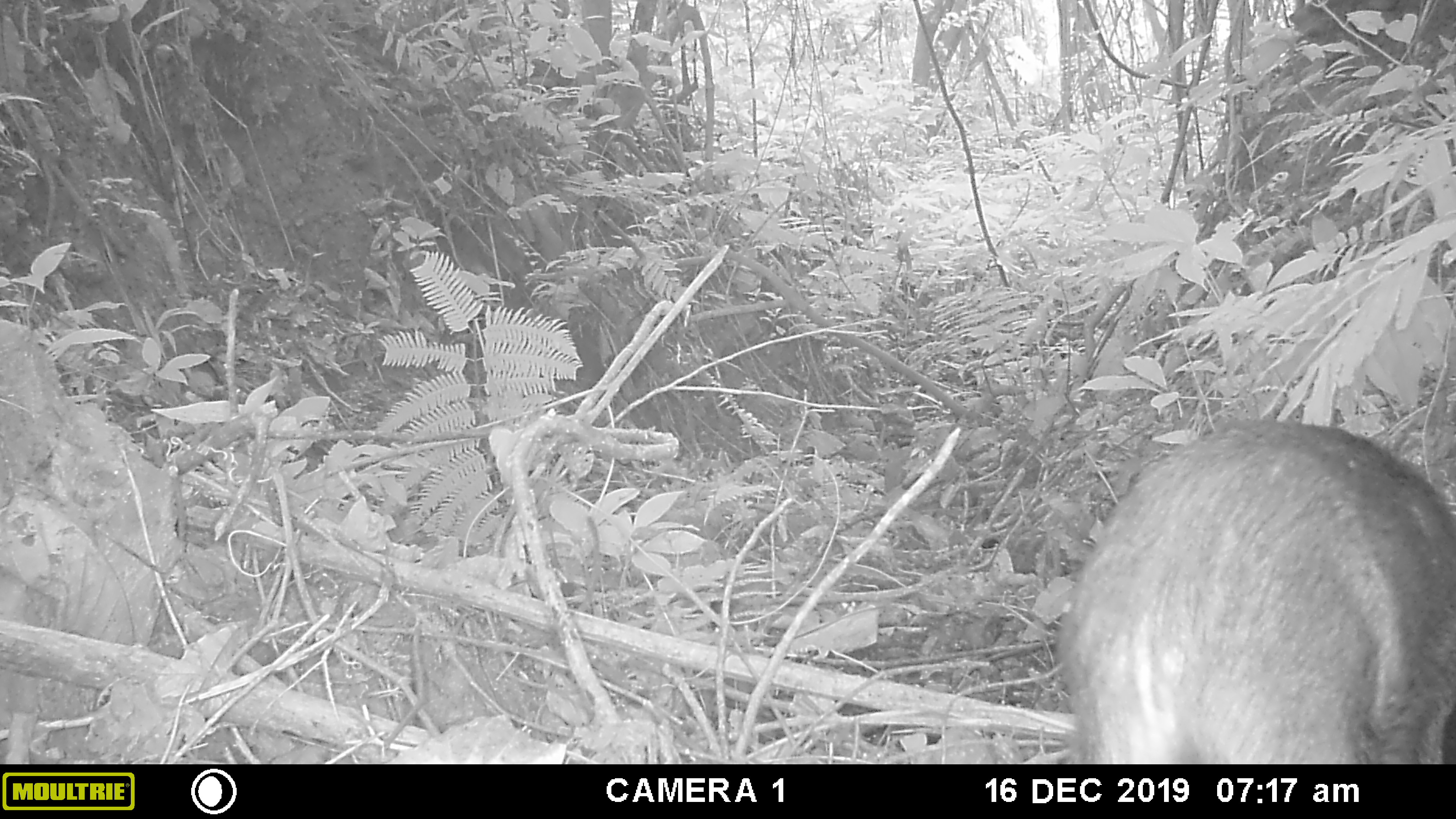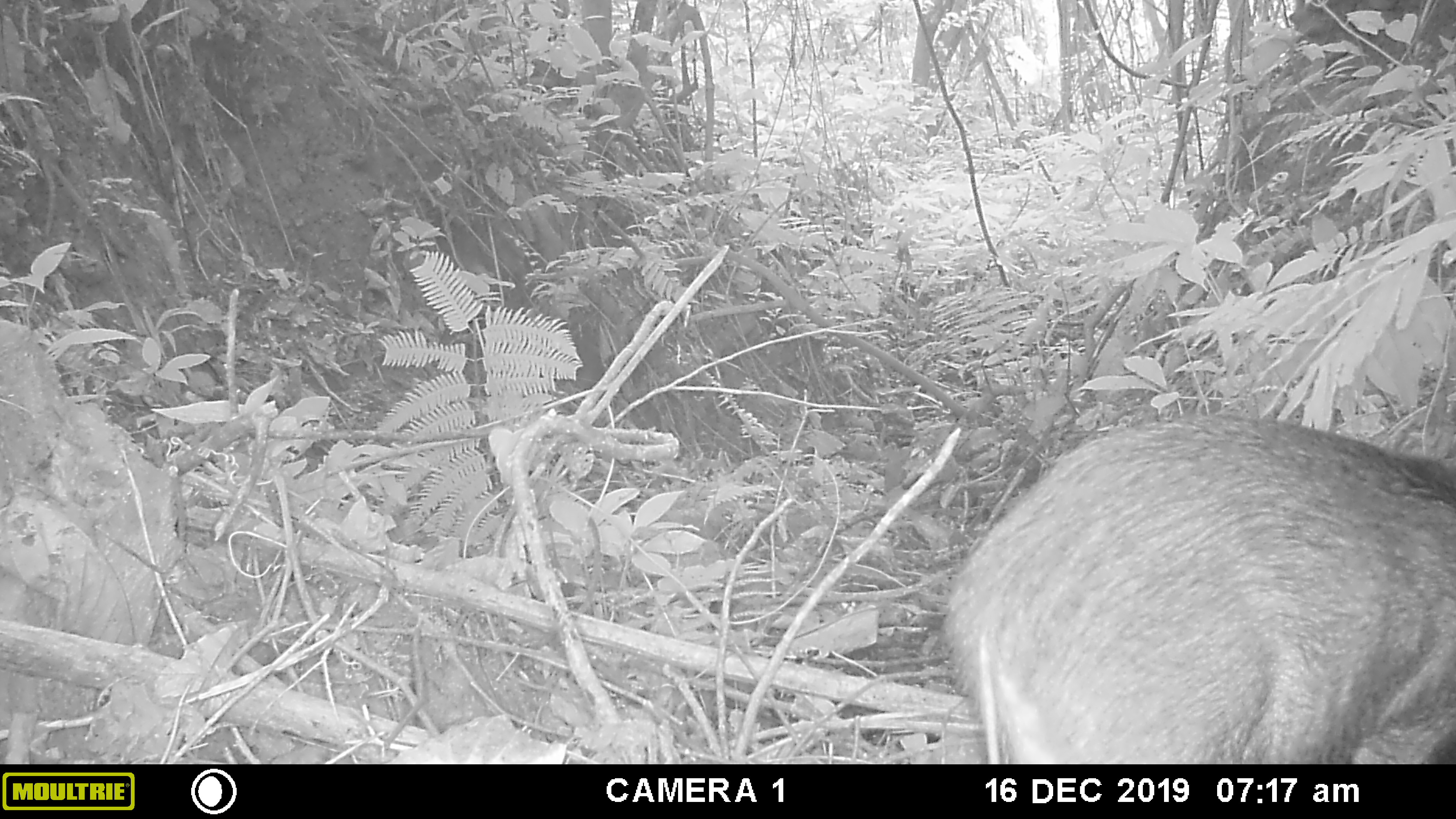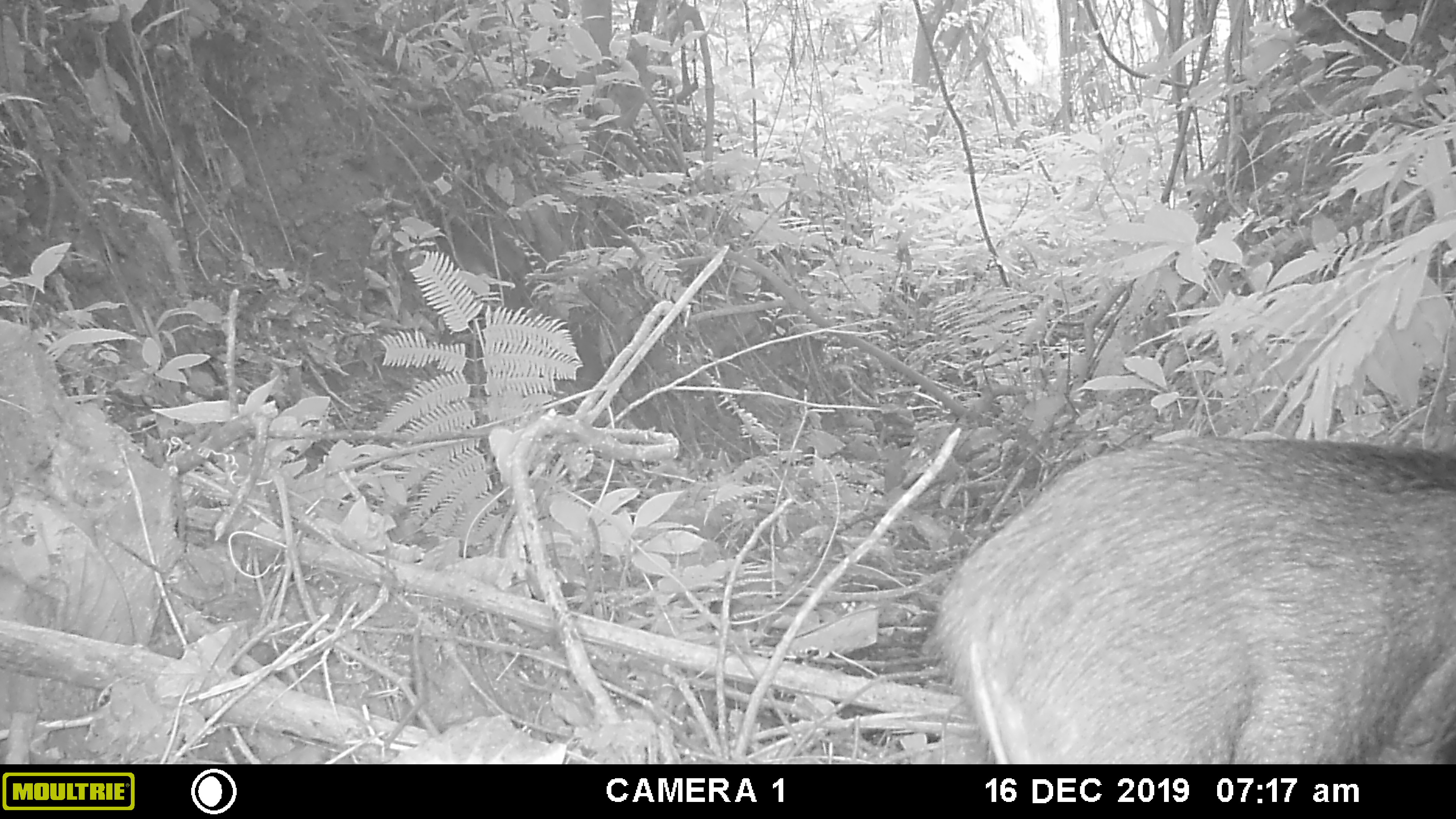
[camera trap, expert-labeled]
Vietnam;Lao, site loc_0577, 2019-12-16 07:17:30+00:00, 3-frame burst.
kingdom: Animalia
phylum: Chordata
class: Mammalia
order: Artiodactyla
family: Suidae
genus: Sus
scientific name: Sus scrofa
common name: eurasian wild pig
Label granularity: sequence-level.